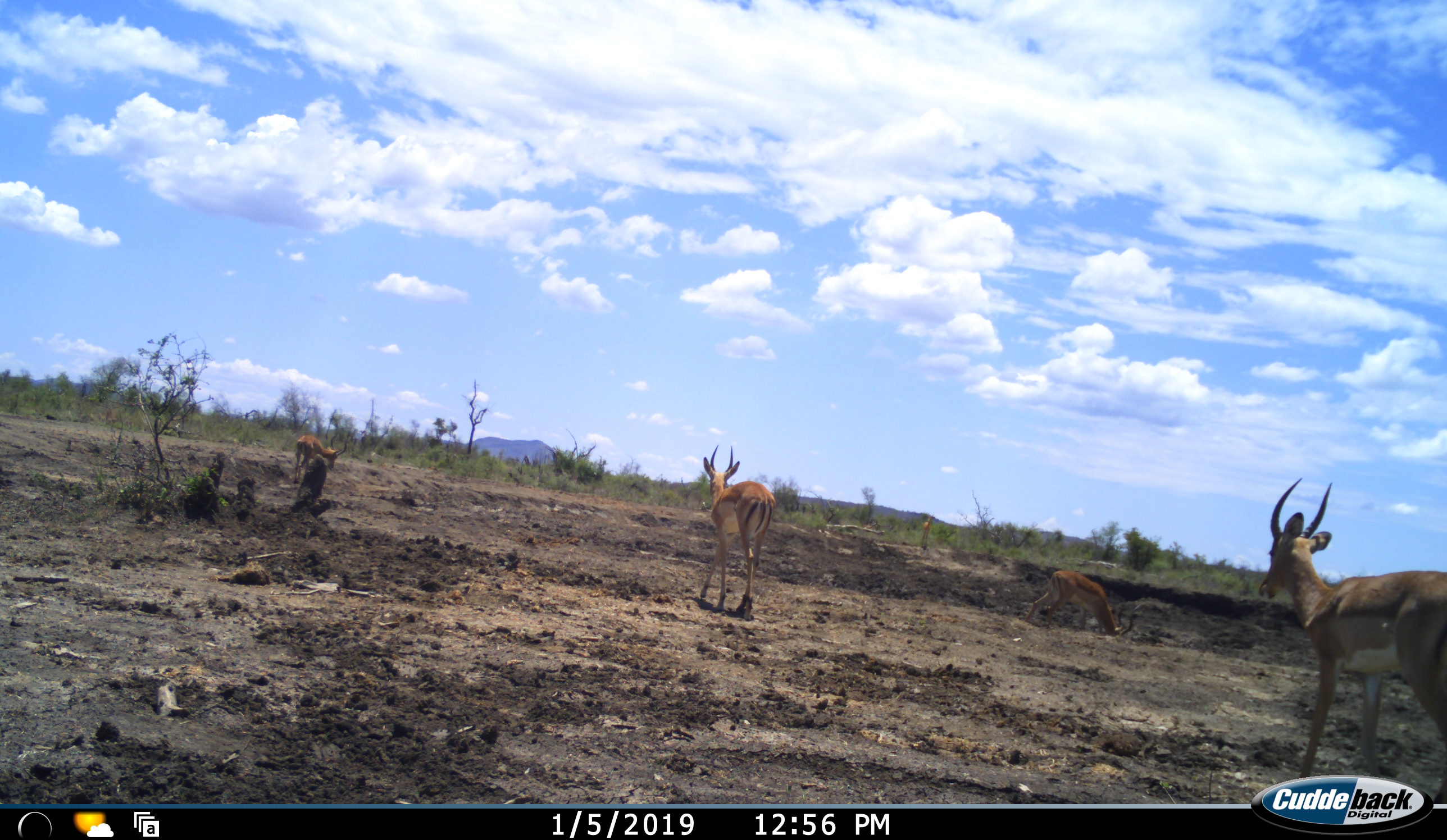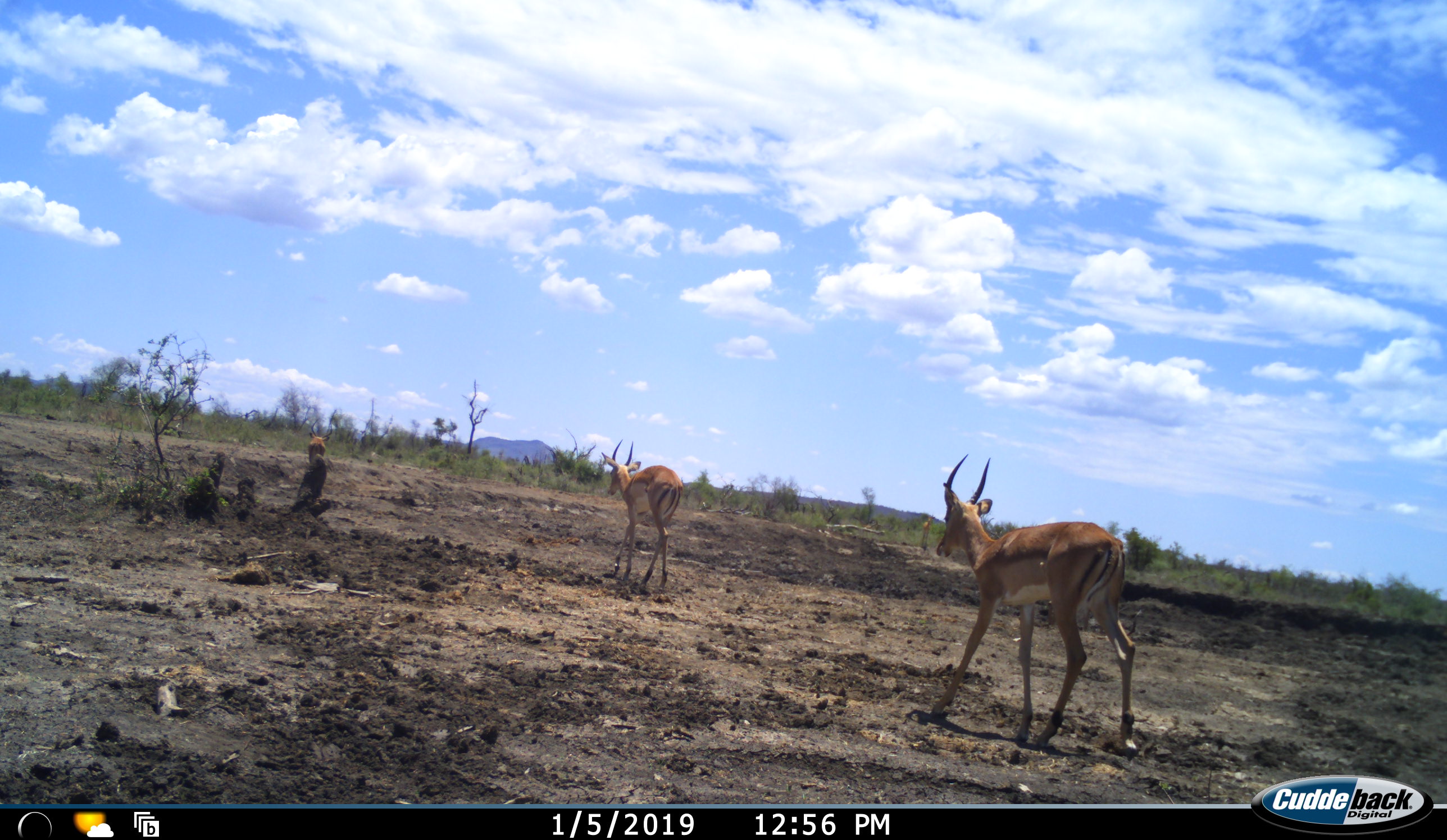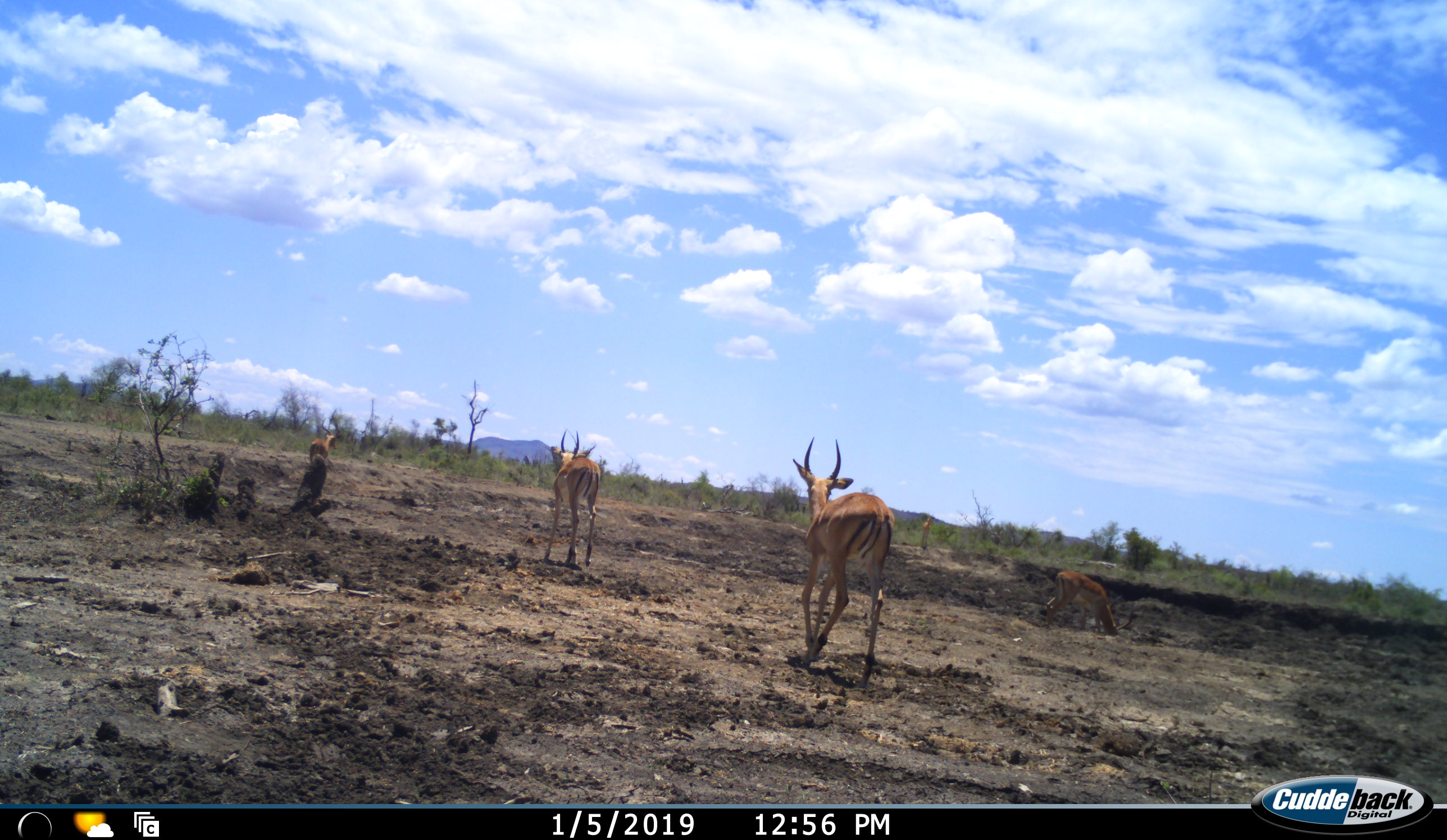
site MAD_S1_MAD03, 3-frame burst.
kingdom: Animalia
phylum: Chordata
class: Mammalia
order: Artiodactyla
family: Bovidae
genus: Aepyceros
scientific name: Aepyceros melampus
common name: impala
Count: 4.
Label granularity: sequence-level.